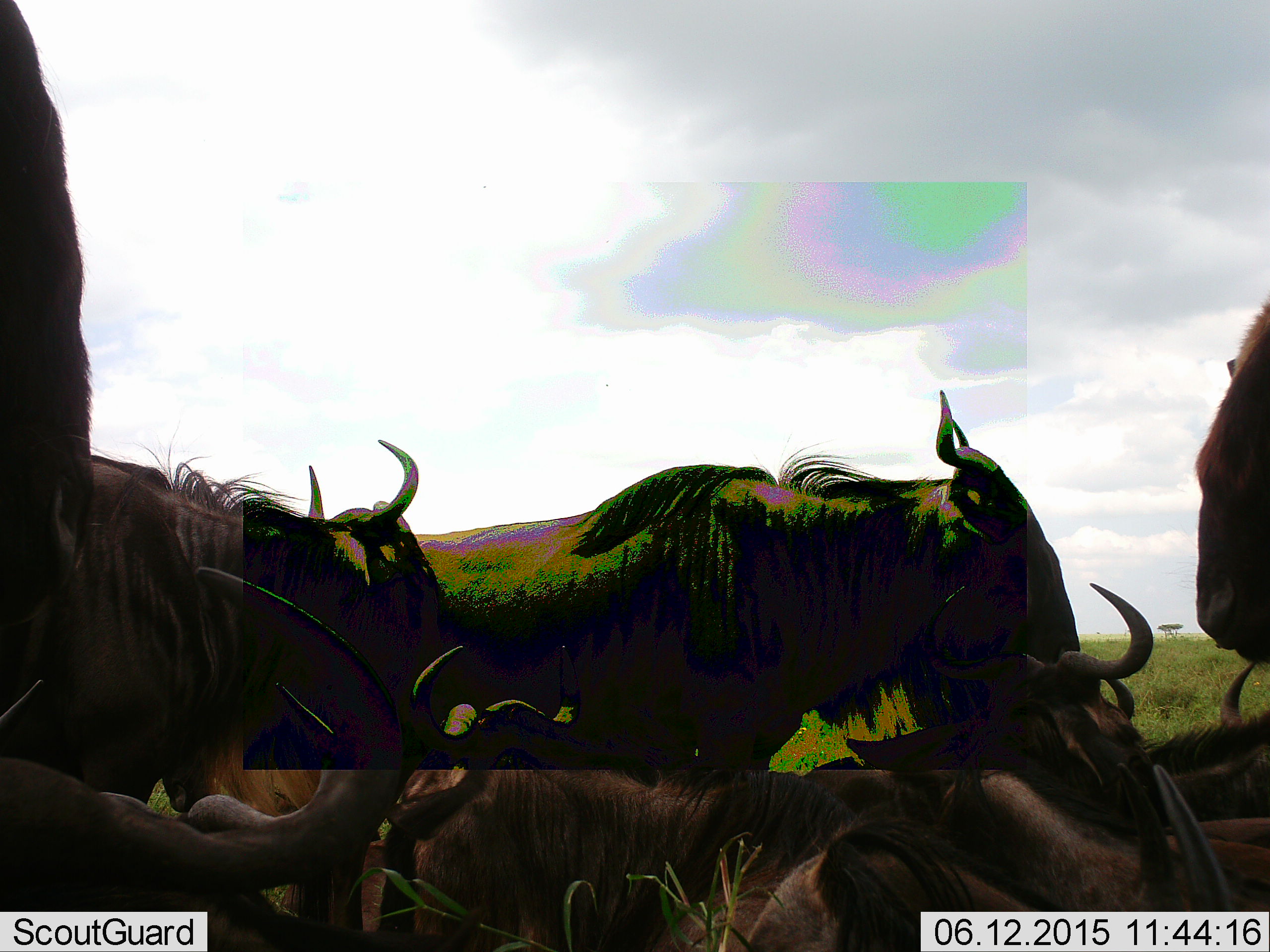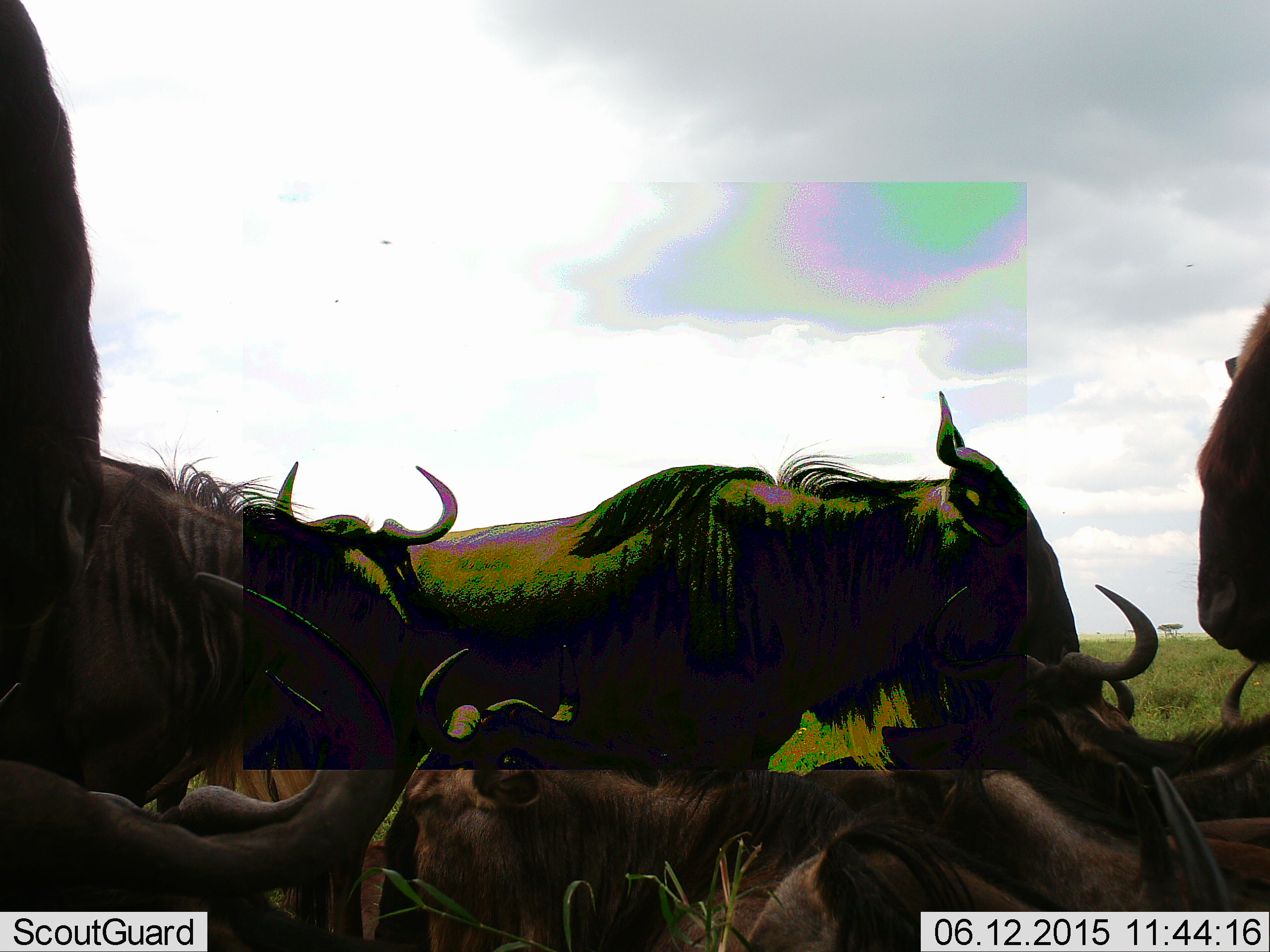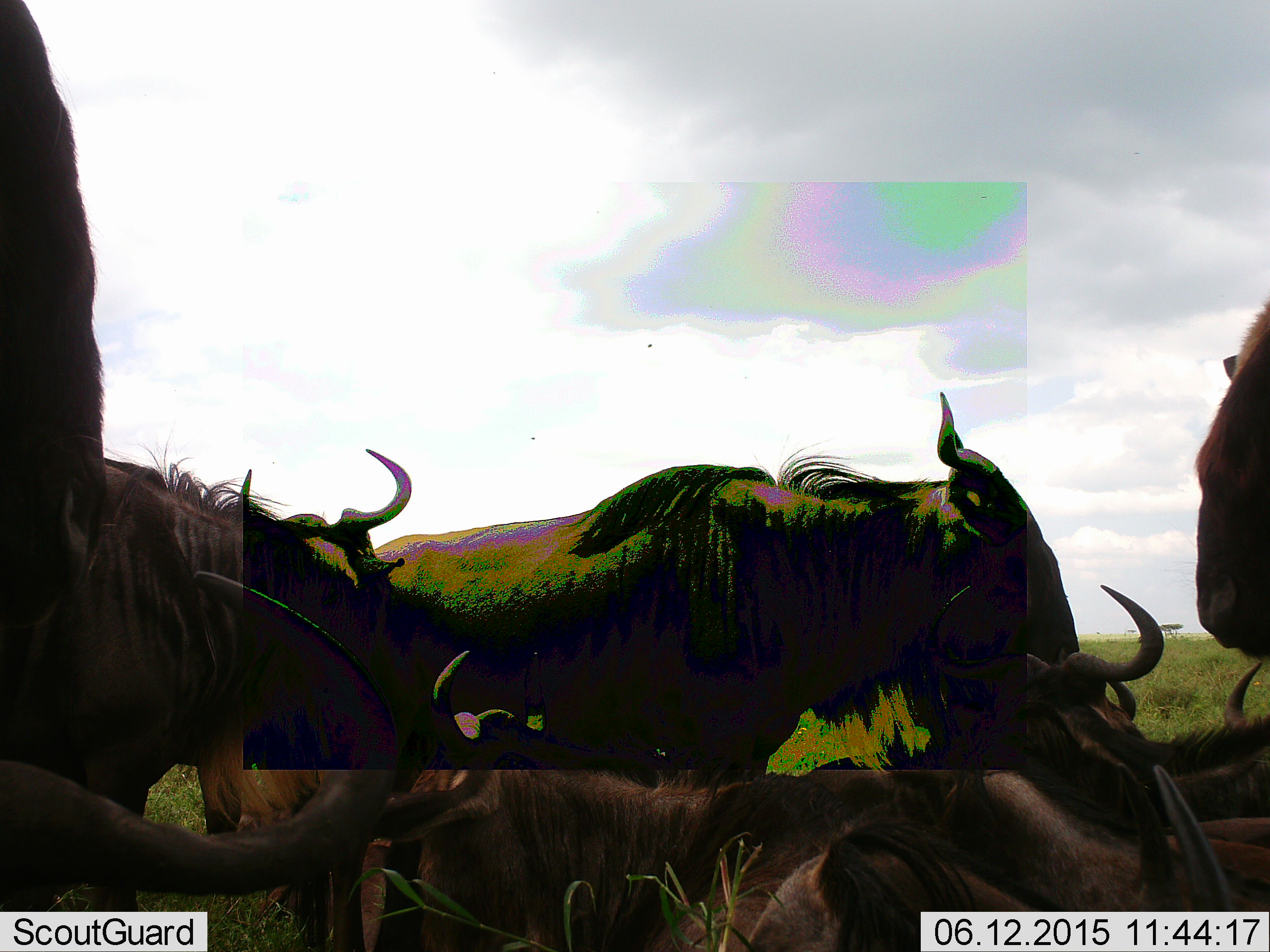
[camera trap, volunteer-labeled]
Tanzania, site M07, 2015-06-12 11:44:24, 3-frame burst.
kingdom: Animalia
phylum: Chordata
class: Mammalia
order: Artiodactyla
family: Bovidae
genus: Connochaetes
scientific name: Connochaetes taurinus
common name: blue wildebeest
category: wildebeest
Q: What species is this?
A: Wildebeest (blue wildebeest) (Connochaetes taurinus).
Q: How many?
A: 9.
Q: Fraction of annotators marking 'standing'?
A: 50%.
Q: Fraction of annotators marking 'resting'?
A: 90%.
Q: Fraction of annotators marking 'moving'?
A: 0%.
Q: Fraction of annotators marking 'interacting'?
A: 0%.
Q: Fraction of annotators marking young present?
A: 0%.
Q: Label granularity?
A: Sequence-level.